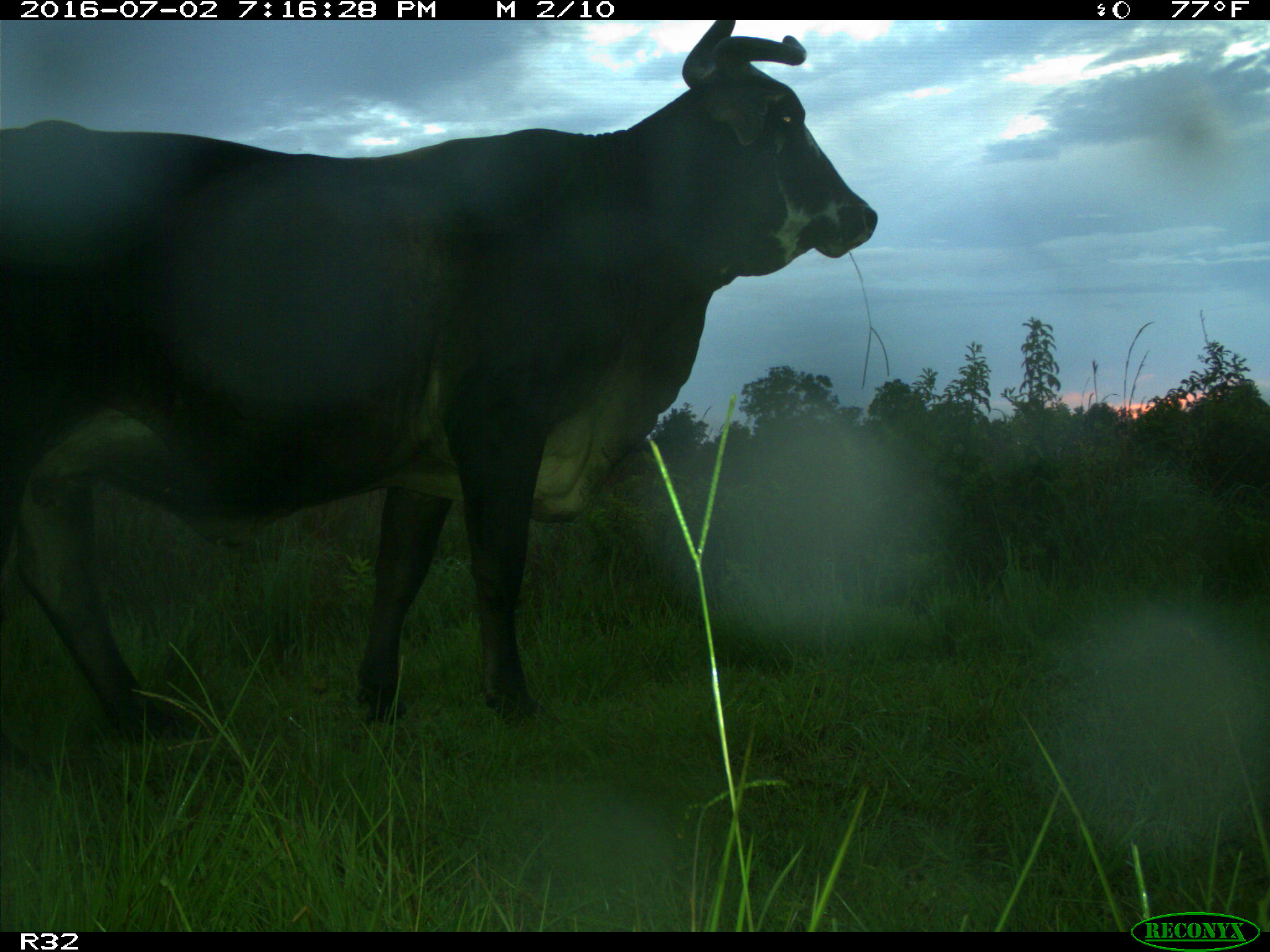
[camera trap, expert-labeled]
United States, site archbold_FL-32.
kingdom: Animalia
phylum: Chordata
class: Mammalia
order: Artiodactyla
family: Bovidae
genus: Bos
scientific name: Bos taurus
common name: domestic cow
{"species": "Bos taurus (domestic cow)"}